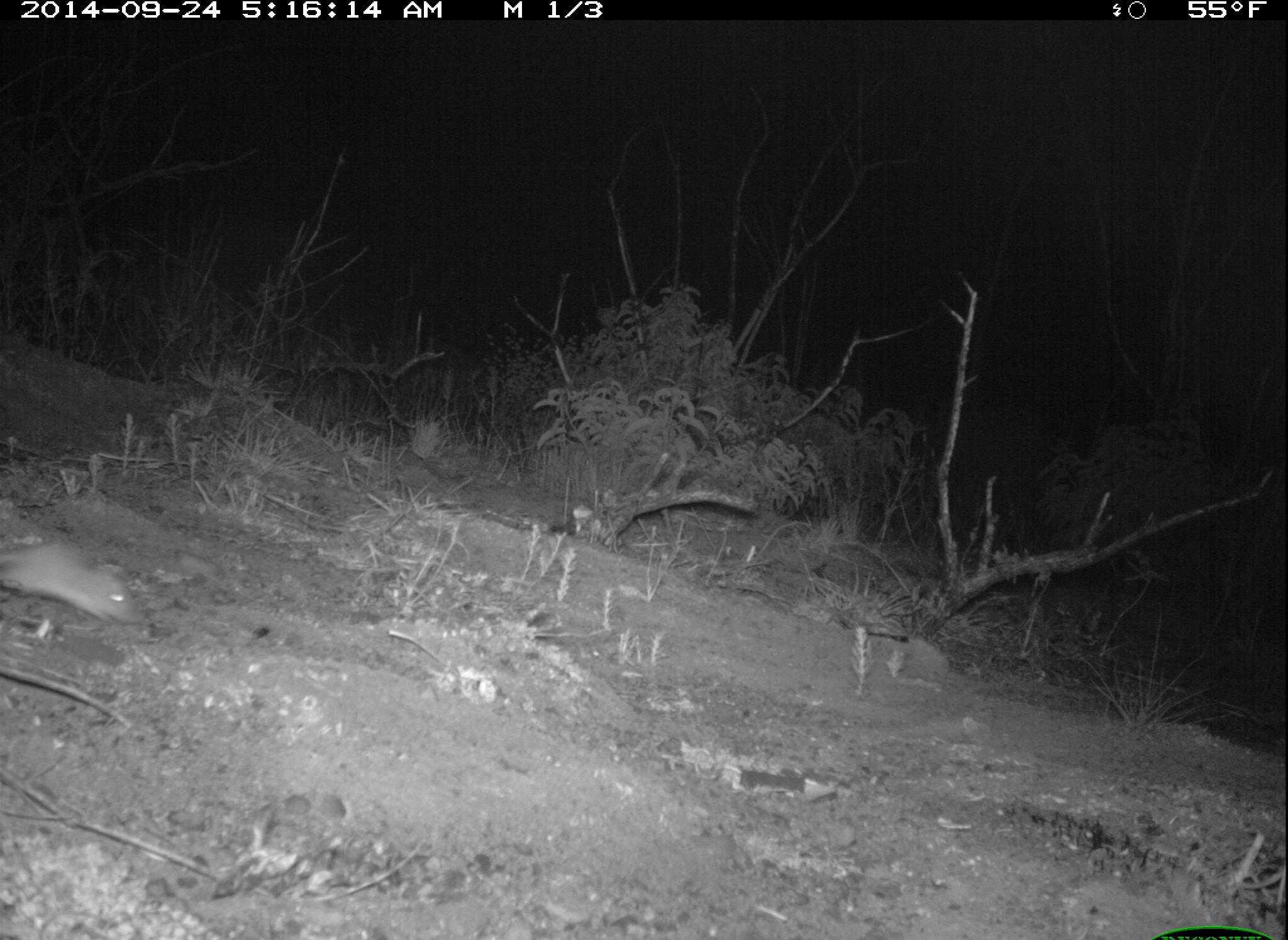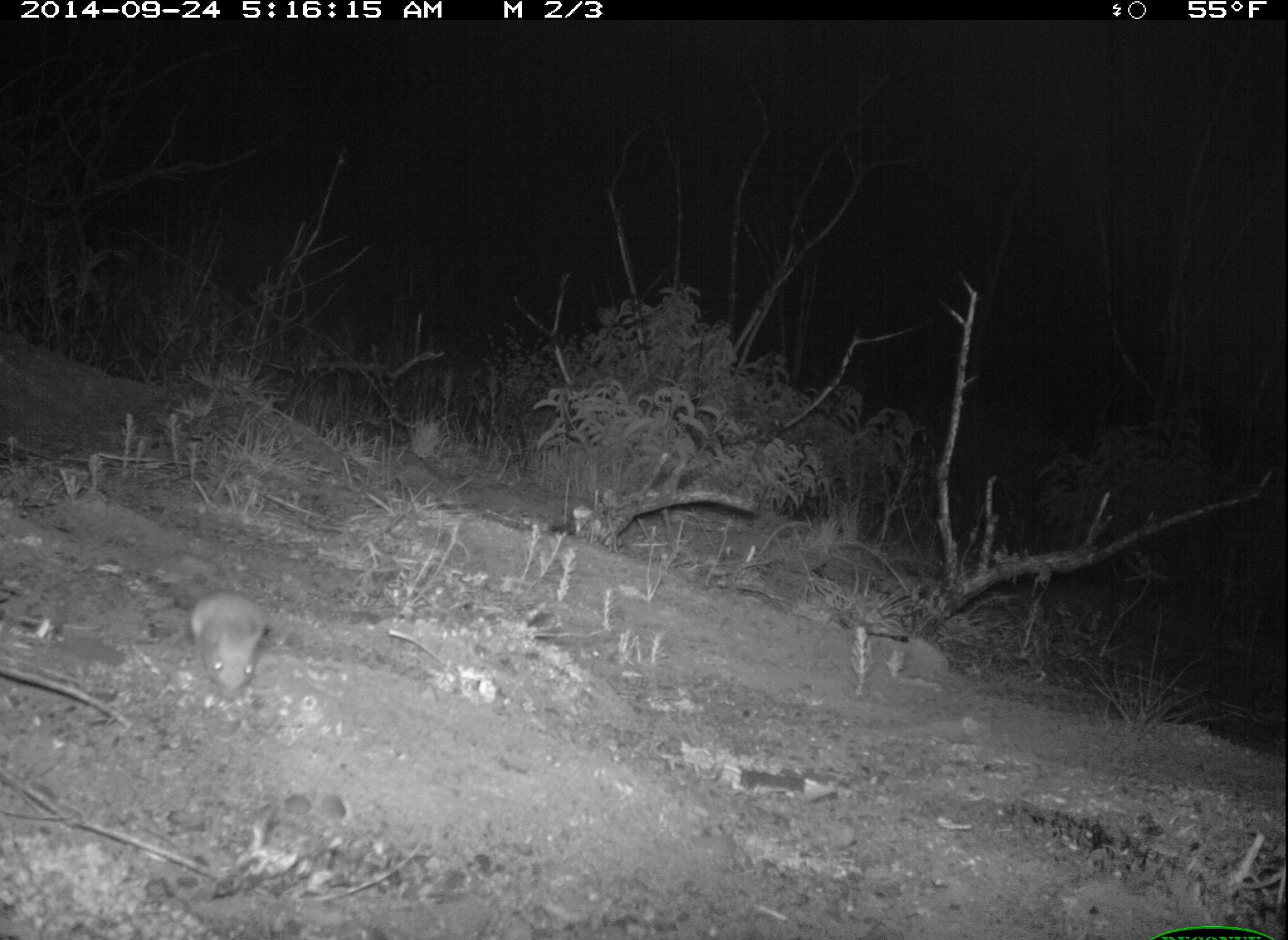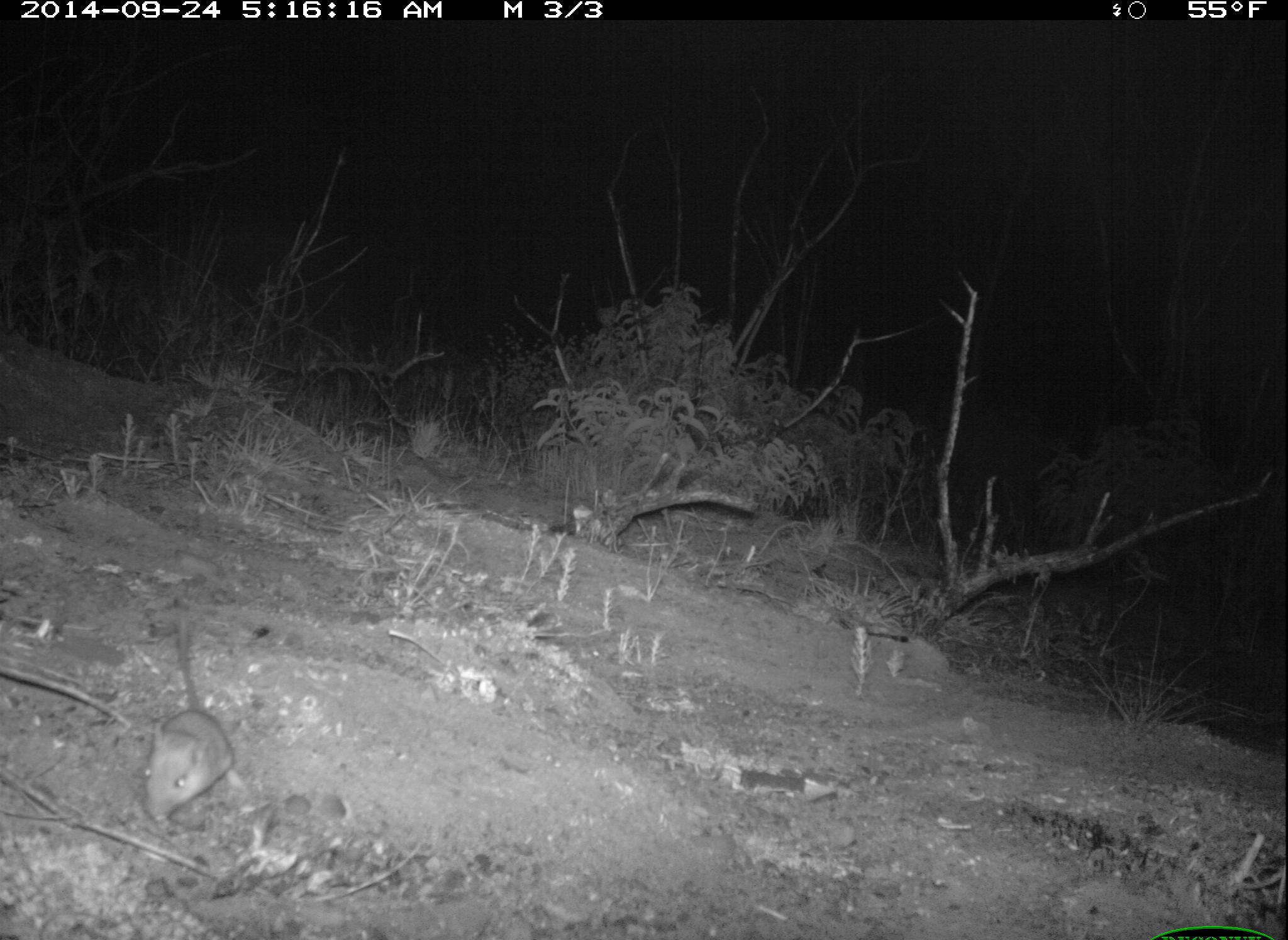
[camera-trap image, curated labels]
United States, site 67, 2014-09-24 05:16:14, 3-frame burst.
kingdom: Animalia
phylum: Chordata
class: Mammalia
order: Rodentia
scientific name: Rodentia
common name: rodent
Rodent (Rodentia).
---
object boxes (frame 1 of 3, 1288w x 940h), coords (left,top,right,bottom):
rodent: (0,537,146,627)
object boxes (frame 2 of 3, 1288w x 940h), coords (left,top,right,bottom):
rodent: (189,591,267,694)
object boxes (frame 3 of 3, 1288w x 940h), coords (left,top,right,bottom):
rodent: (142,599,237,821)